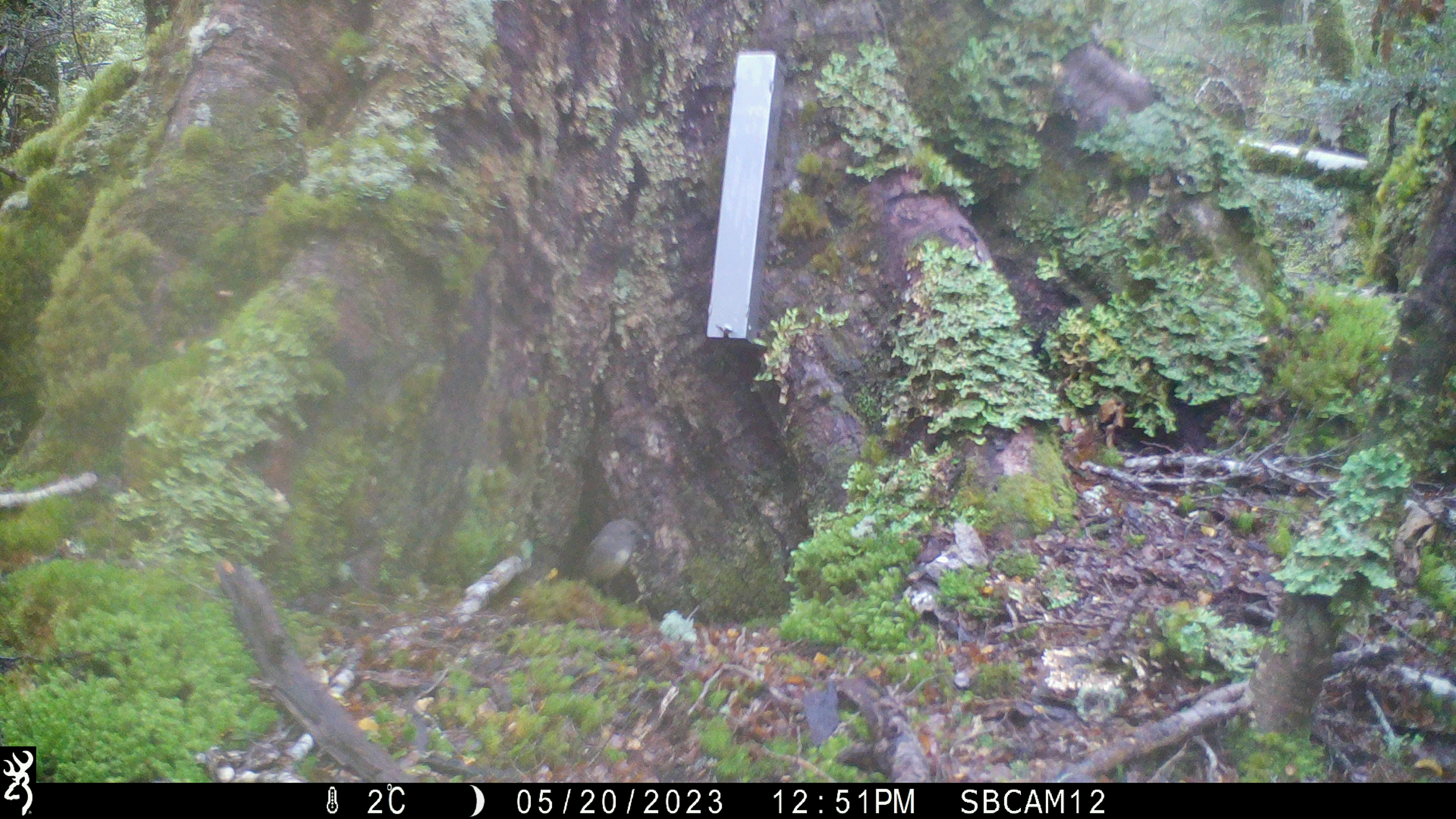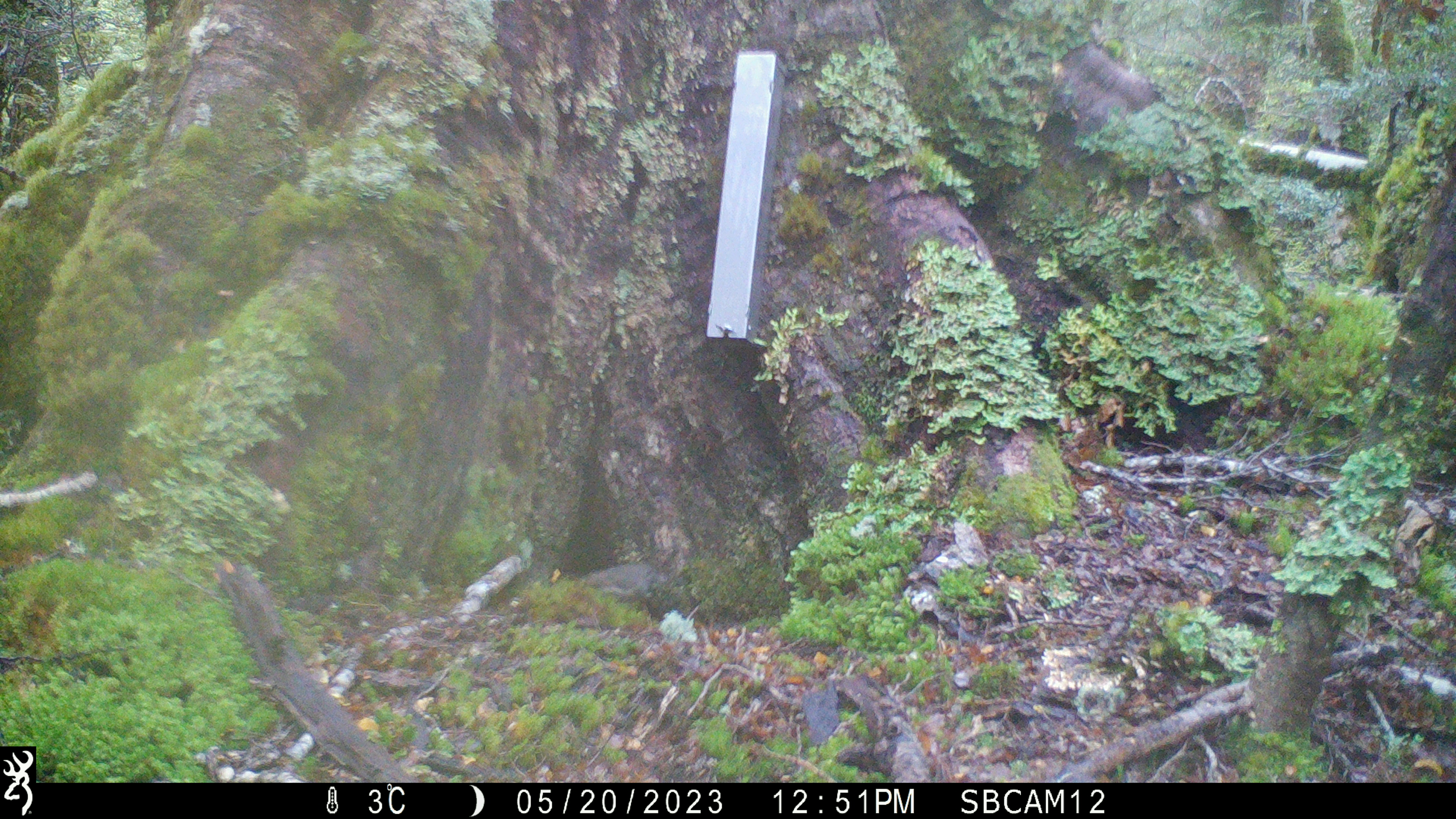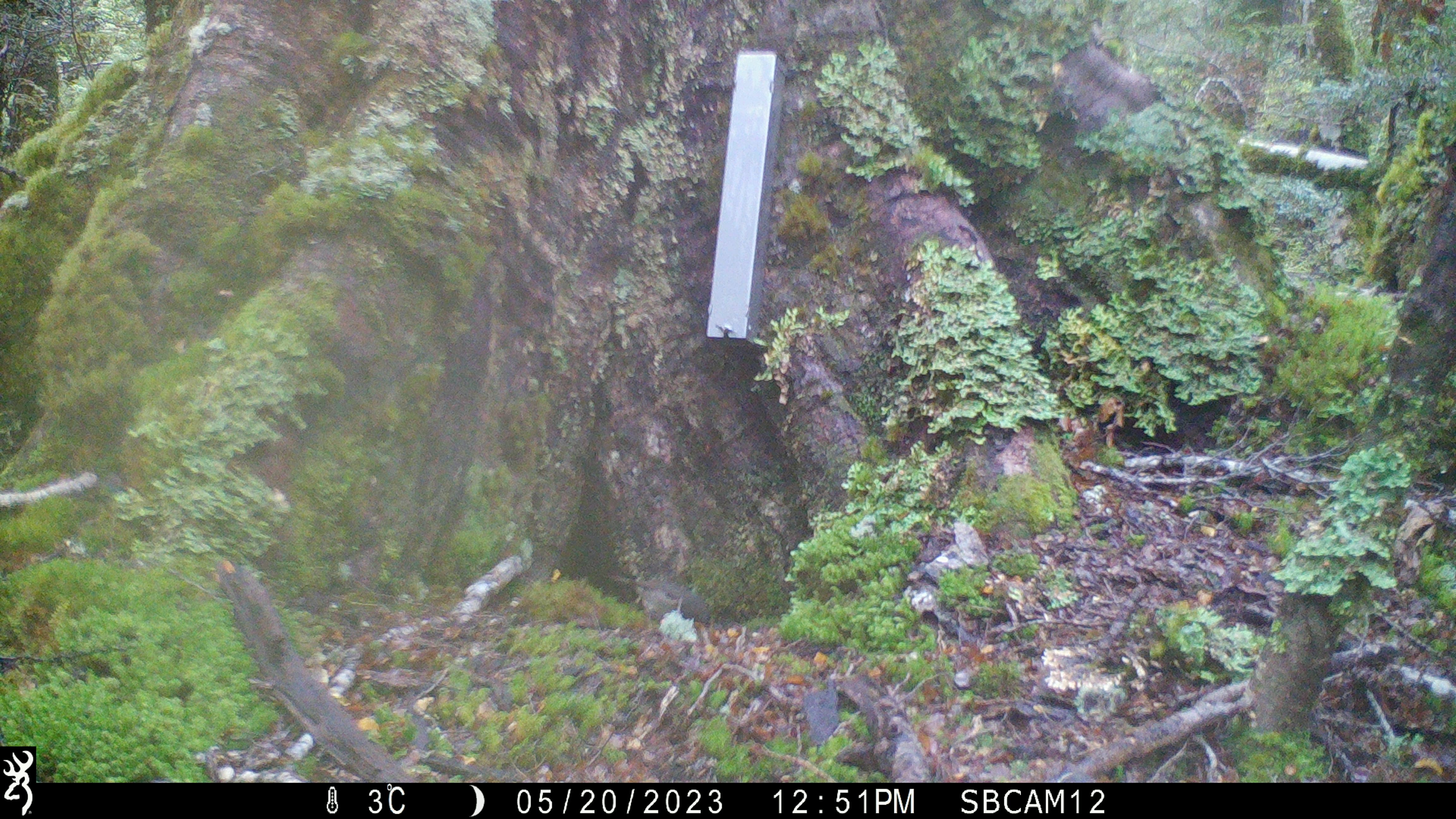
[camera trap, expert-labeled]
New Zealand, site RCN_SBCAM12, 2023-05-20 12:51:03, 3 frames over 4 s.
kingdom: Animalia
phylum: Chordata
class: Aves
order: Passeriformes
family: Petroicidae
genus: Petroica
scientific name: Petroica australis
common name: new zealand robin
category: robin